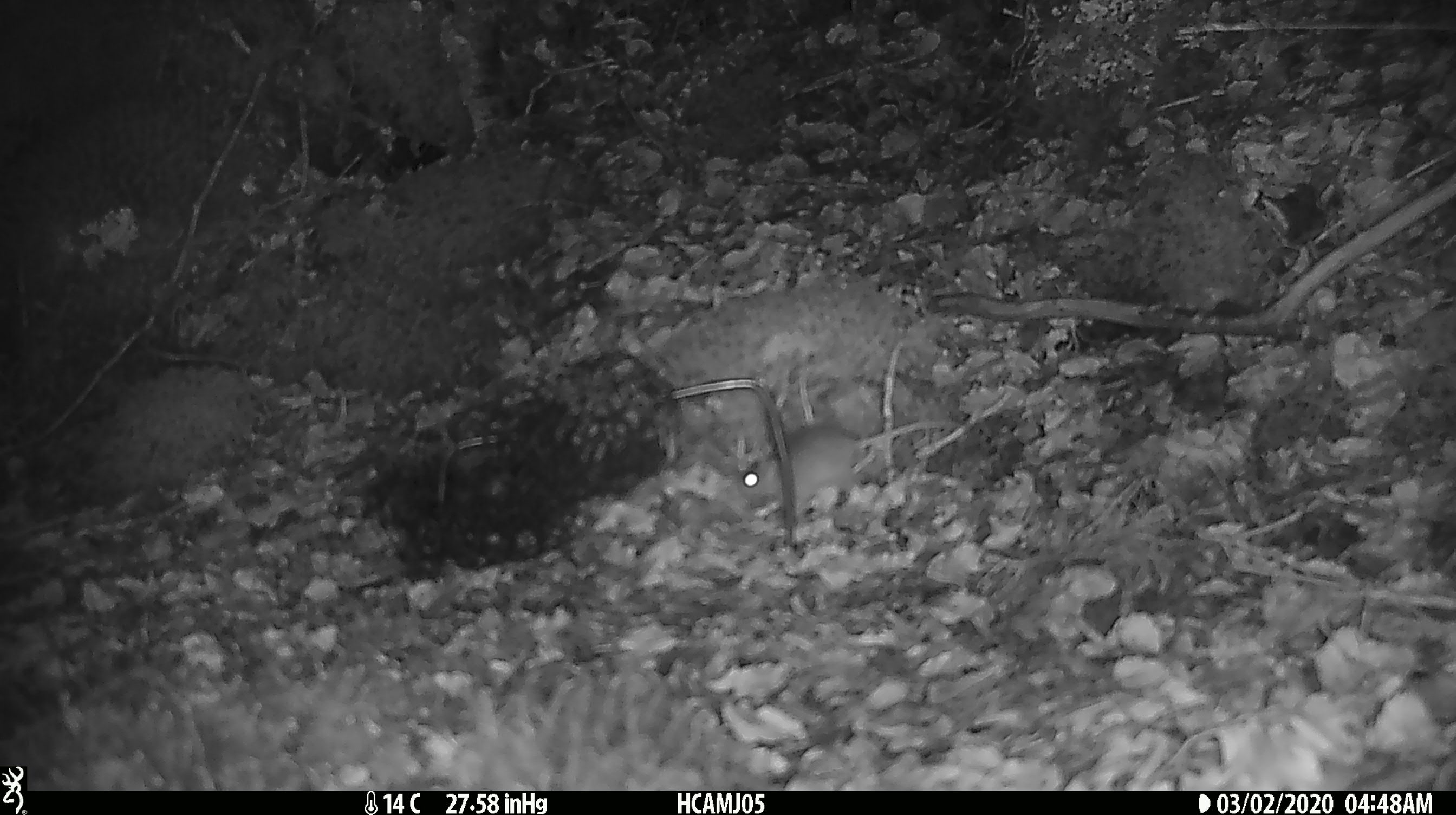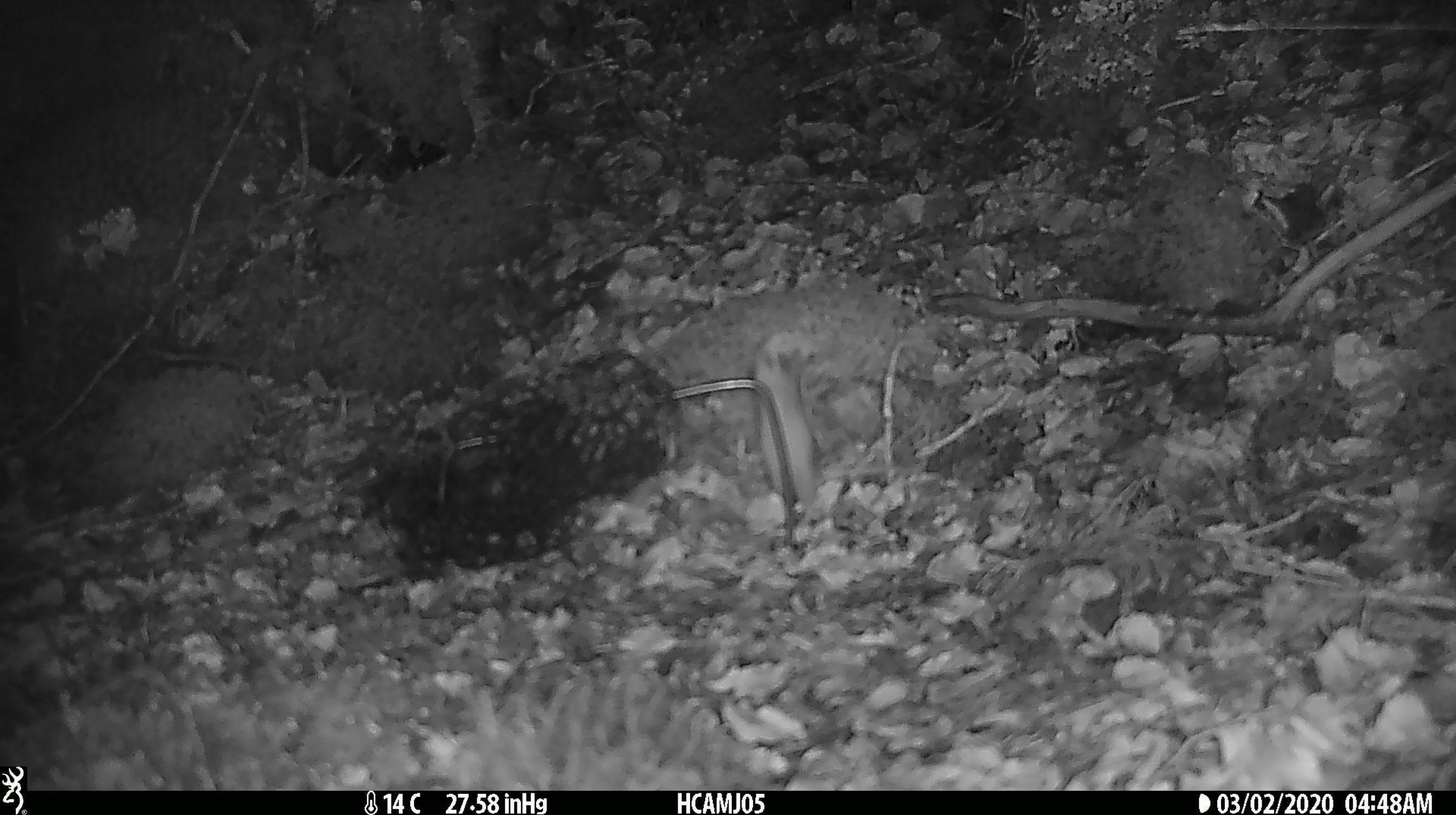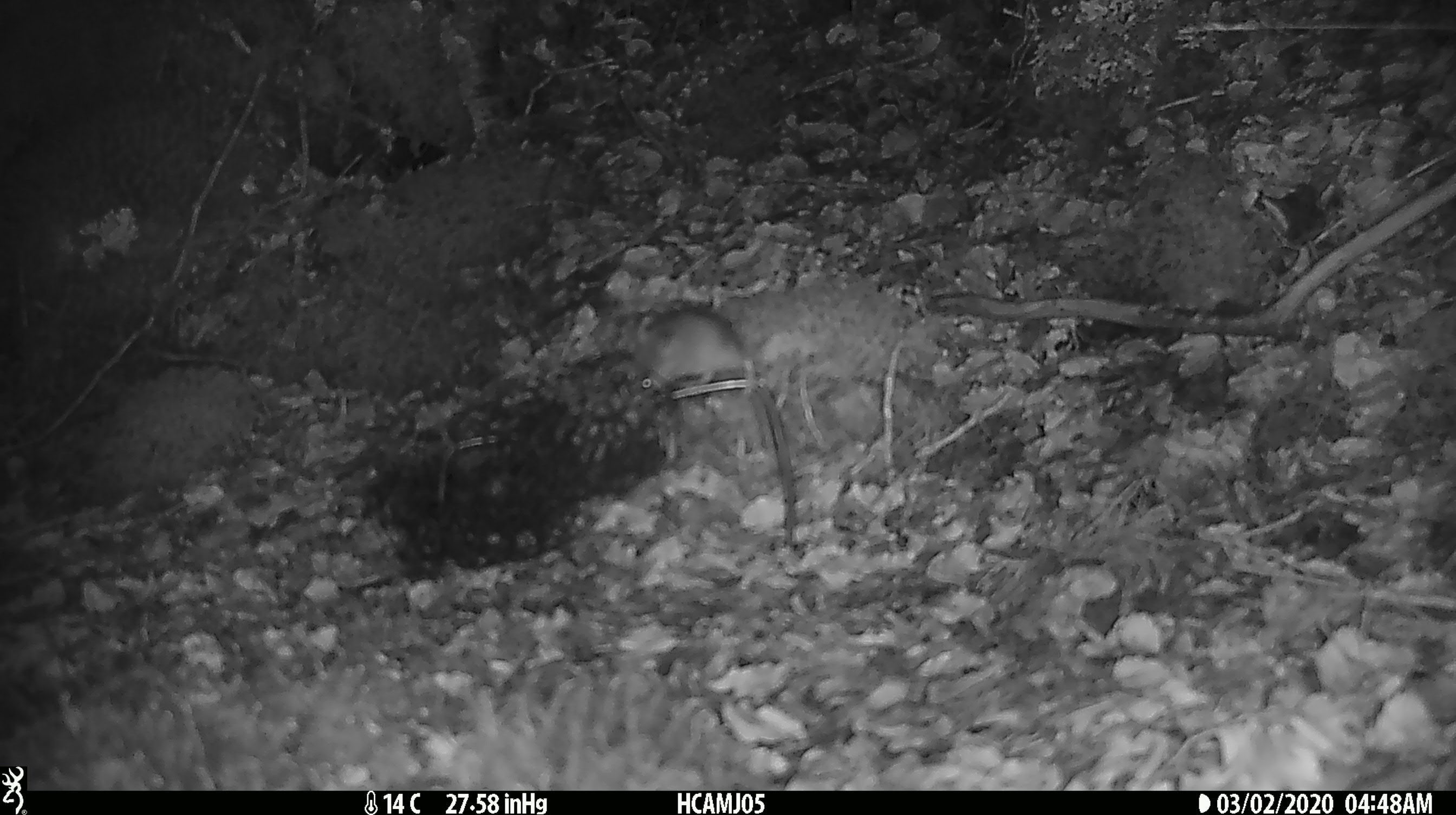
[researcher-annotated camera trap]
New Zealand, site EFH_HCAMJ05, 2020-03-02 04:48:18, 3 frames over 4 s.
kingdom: Animalia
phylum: Chordata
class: Mammalia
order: Rodentia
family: Muridae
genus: Mus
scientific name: Mus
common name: mouse